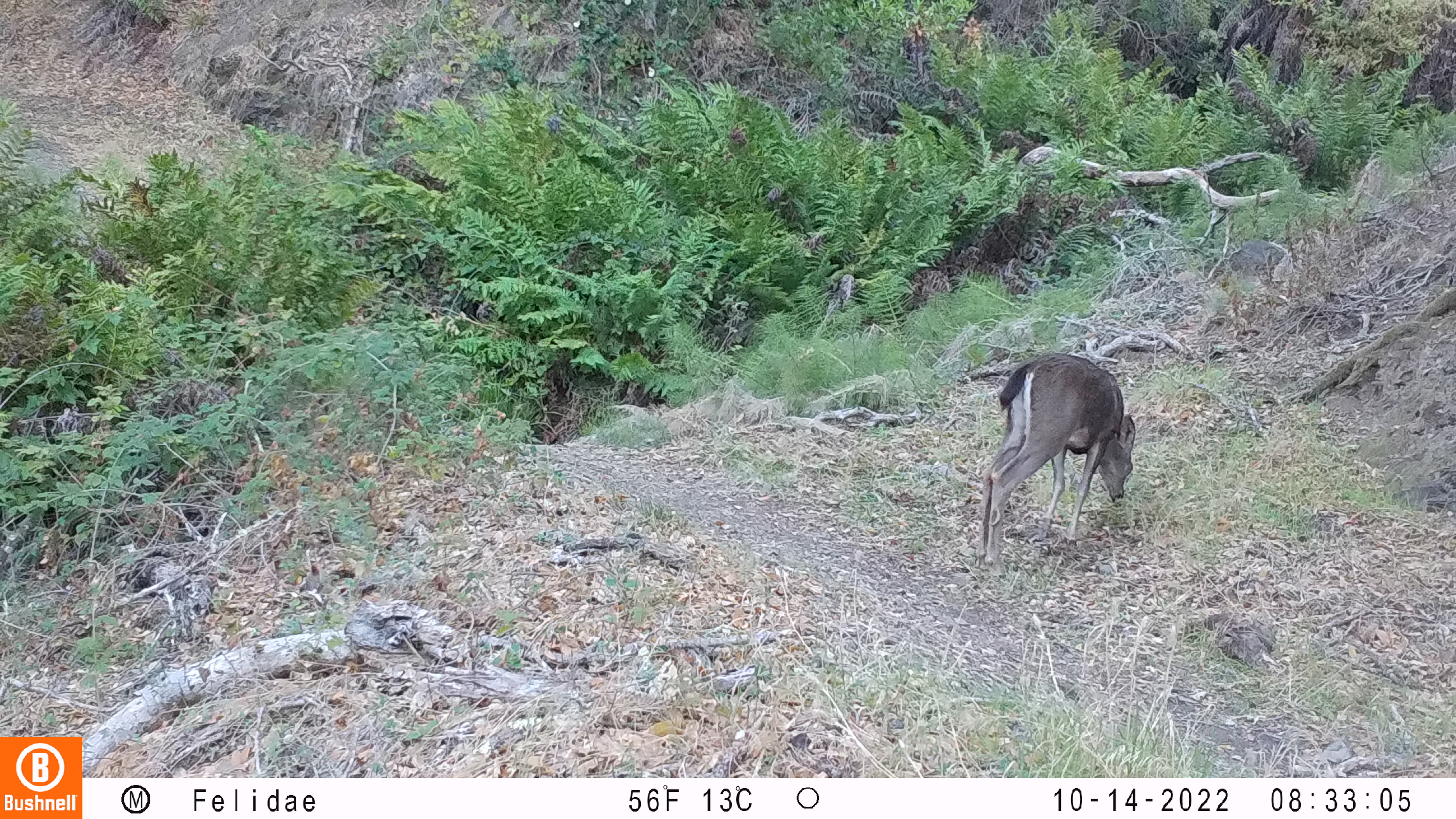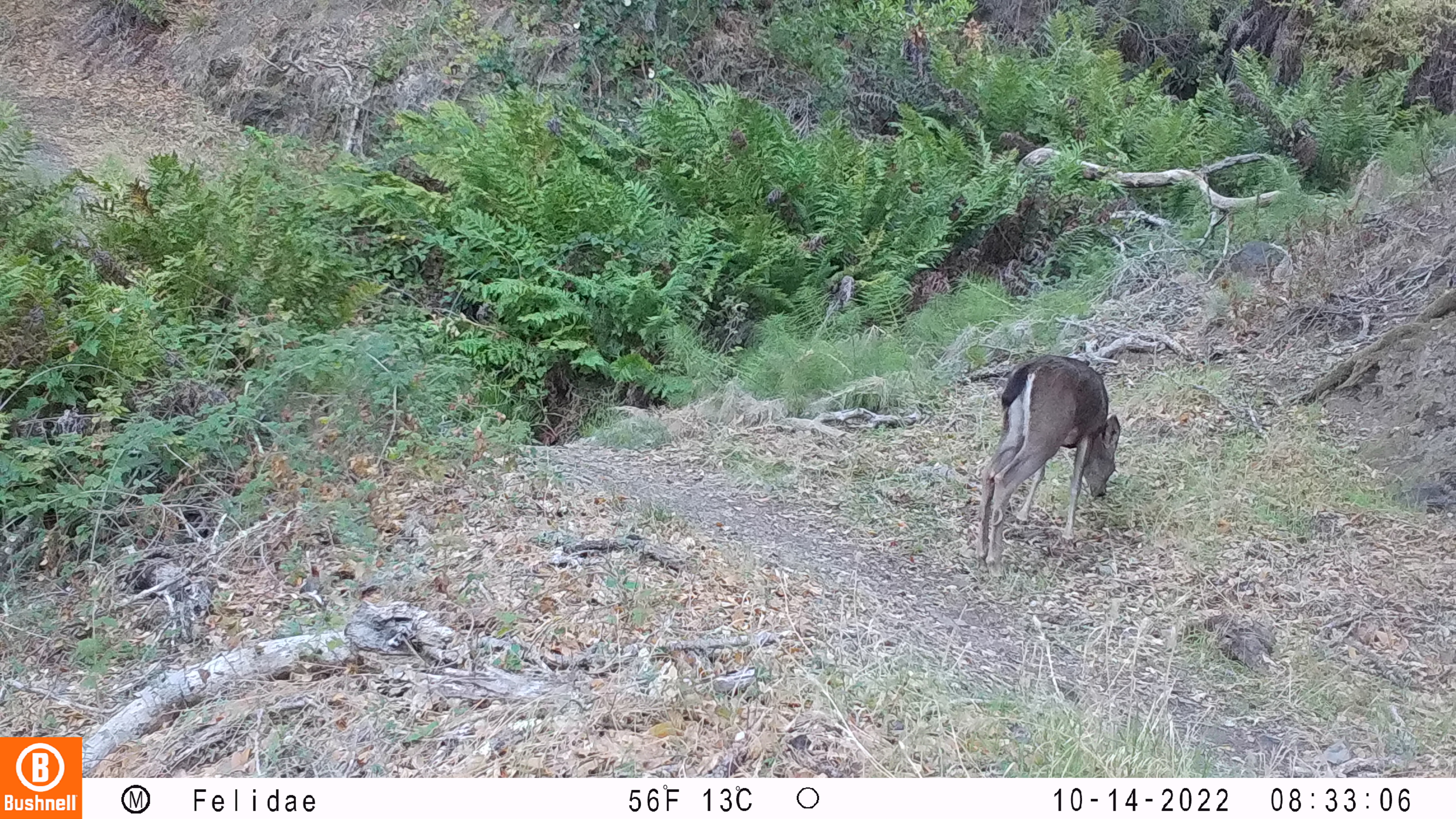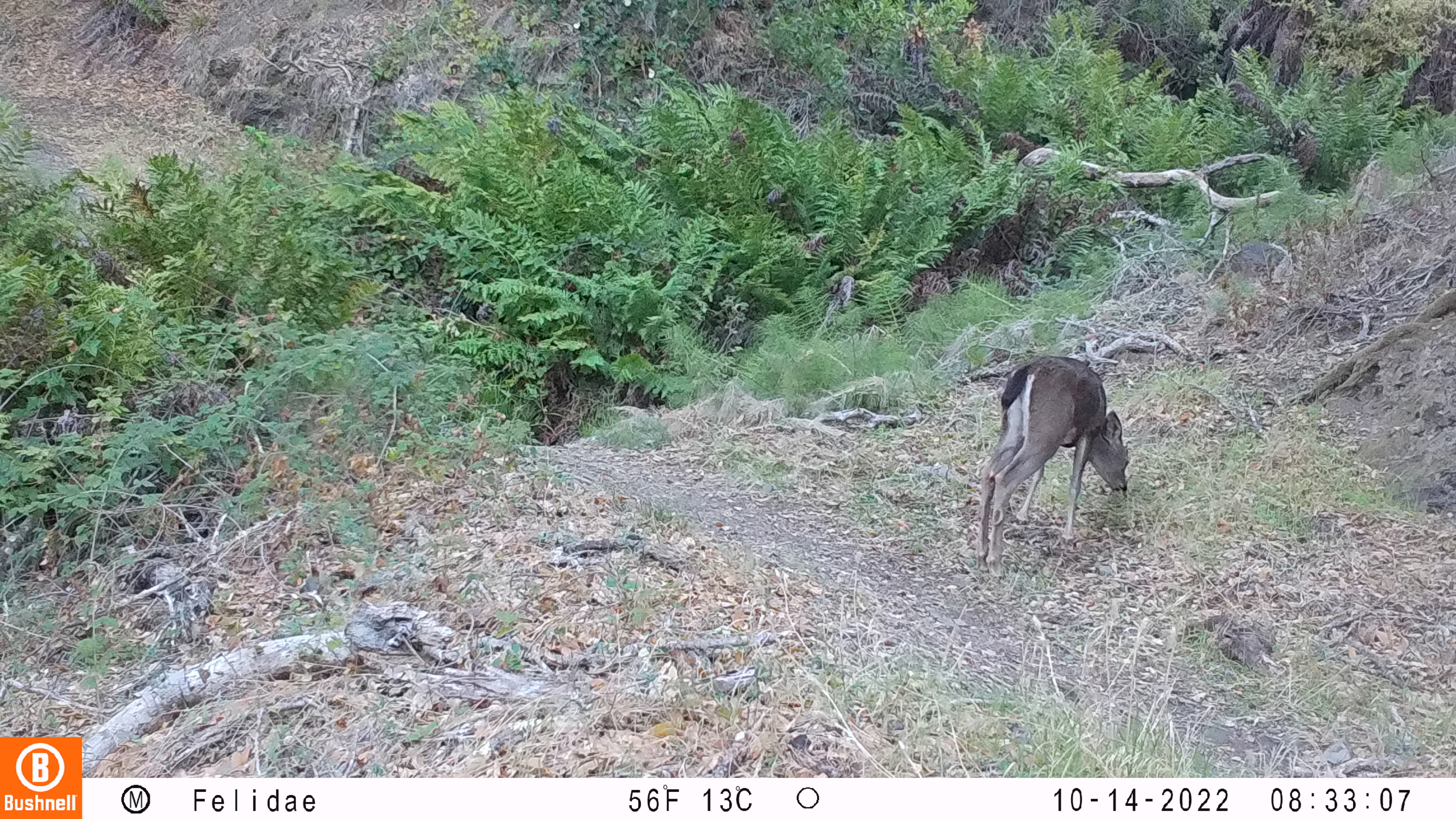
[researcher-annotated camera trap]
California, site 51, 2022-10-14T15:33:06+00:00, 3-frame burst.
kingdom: Animalia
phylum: Chordata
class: Mammalia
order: Artiodactyla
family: Cervidae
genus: Odocoileus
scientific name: Odocoileus hemionus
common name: mule deer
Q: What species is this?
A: Mule deer (Odocoileus hemionus).